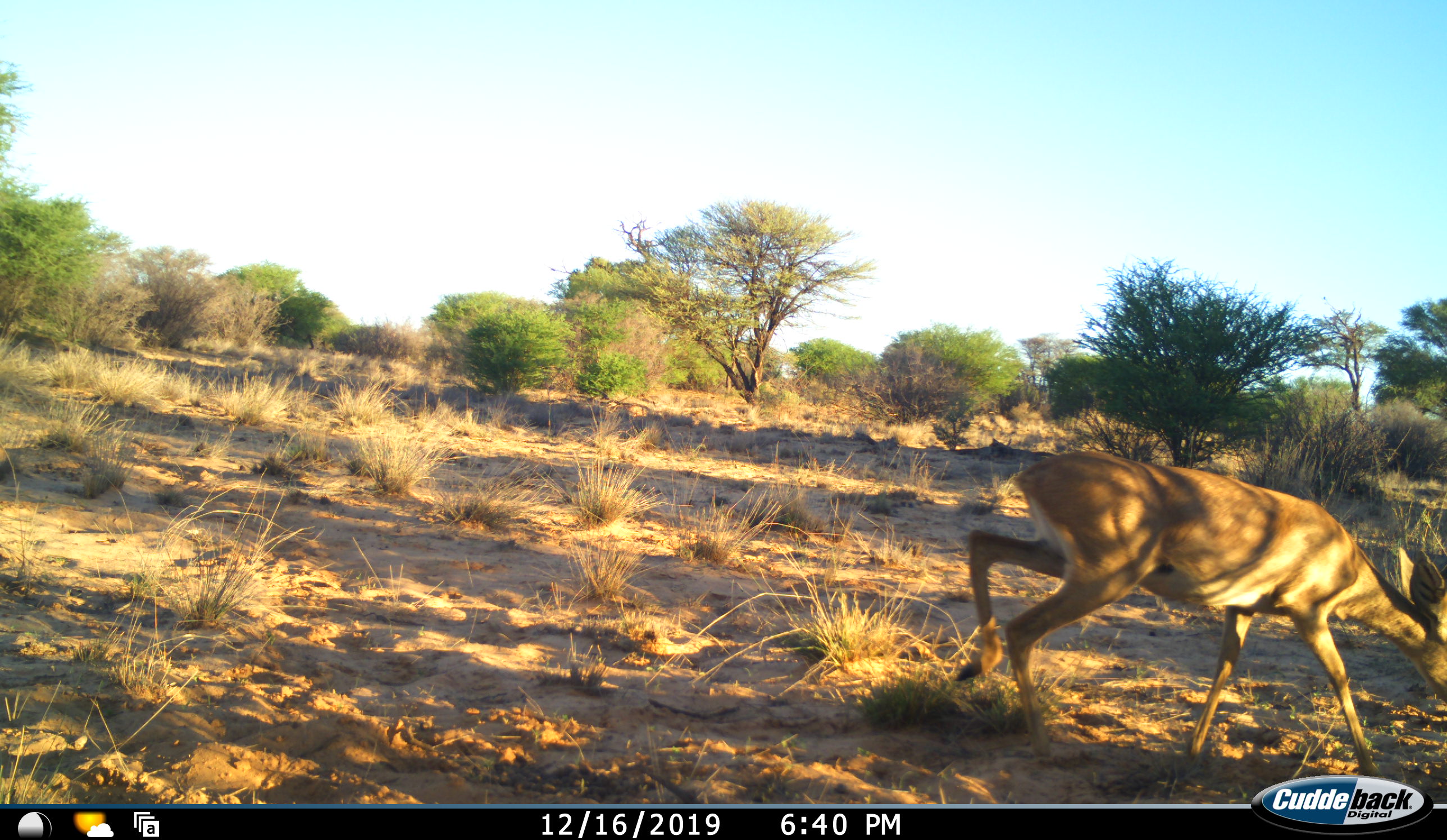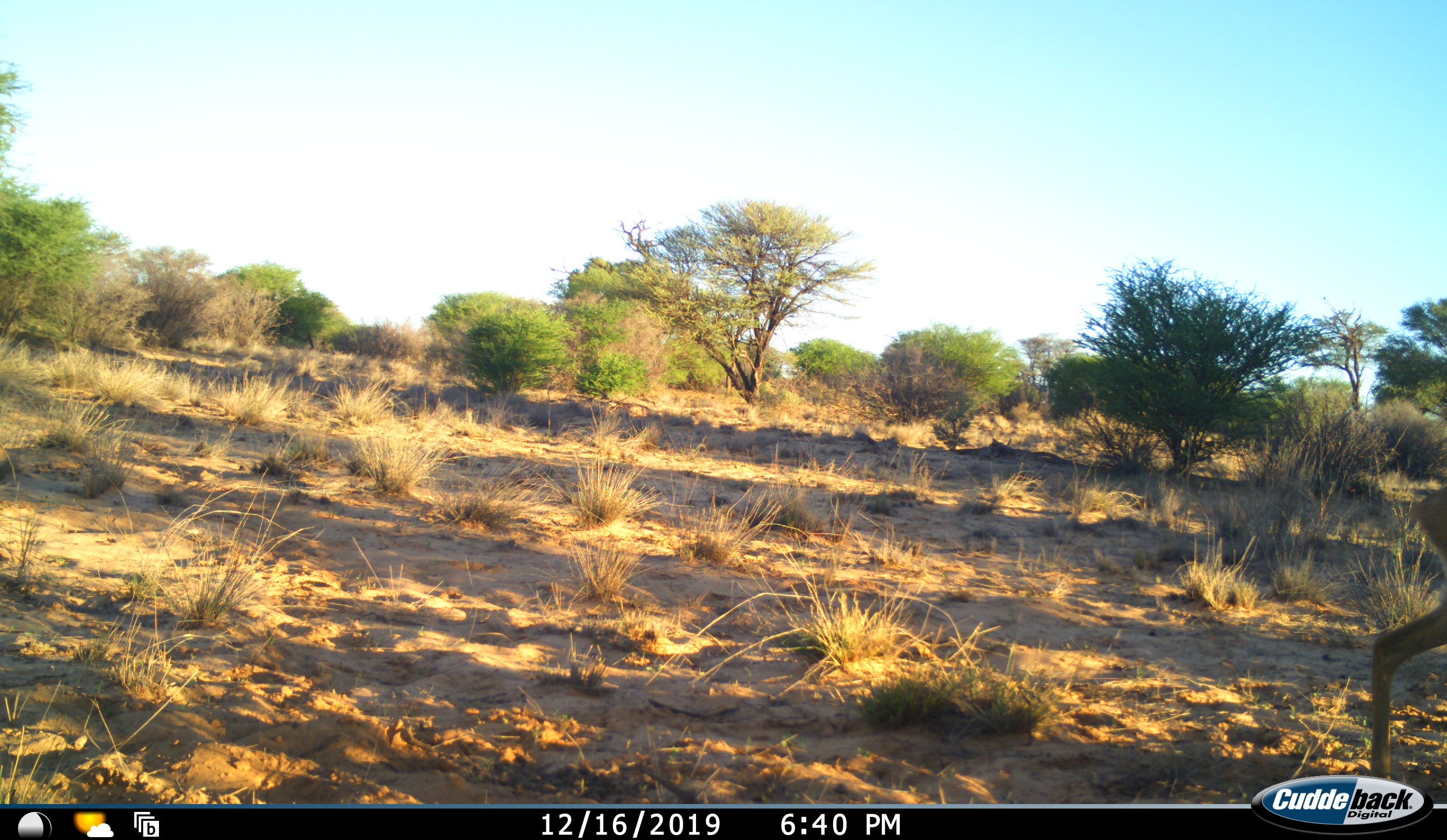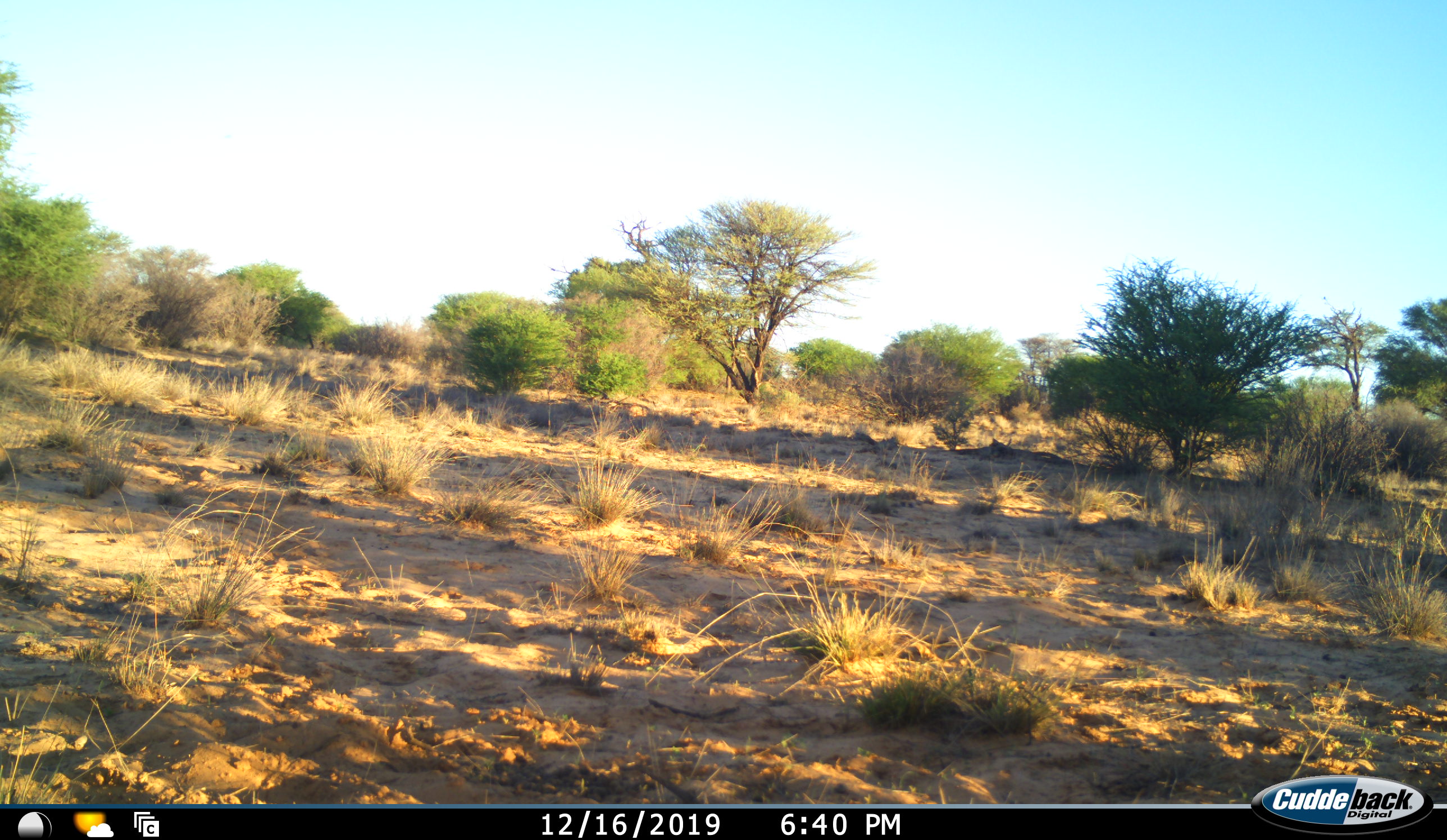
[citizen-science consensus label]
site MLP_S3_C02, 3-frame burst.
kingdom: Animalia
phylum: Chordata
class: Mammalia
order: Artiodactyla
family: Bovidae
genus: Raphicerus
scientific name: Raphicerus campestris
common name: steenbok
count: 1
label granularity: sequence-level